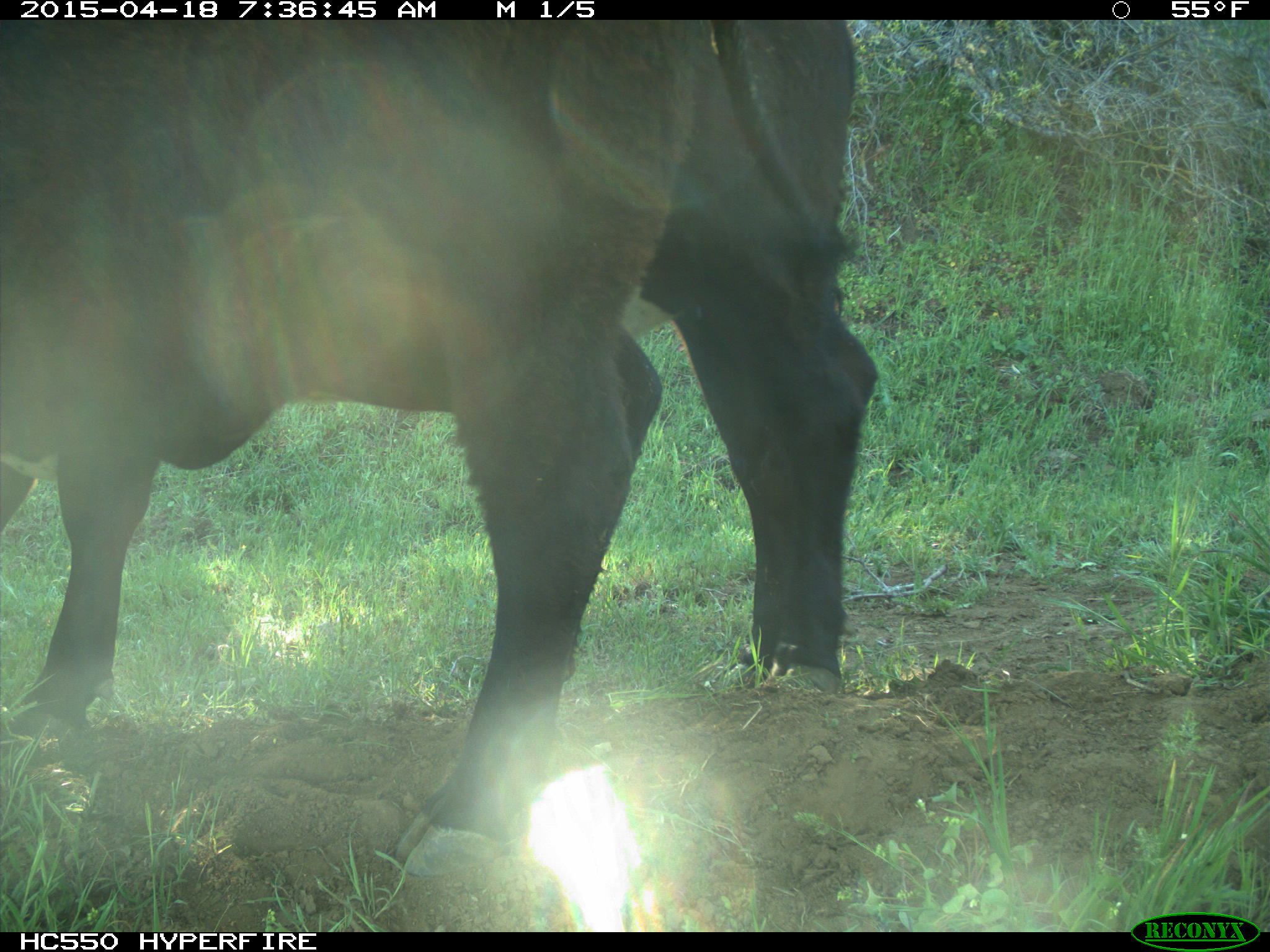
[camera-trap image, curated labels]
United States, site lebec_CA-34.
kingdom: Animalia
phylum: Chordata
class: Mammalia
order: Artiodactyla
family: Bovidae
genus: Bos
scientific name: Bos taurus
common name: domestic cow